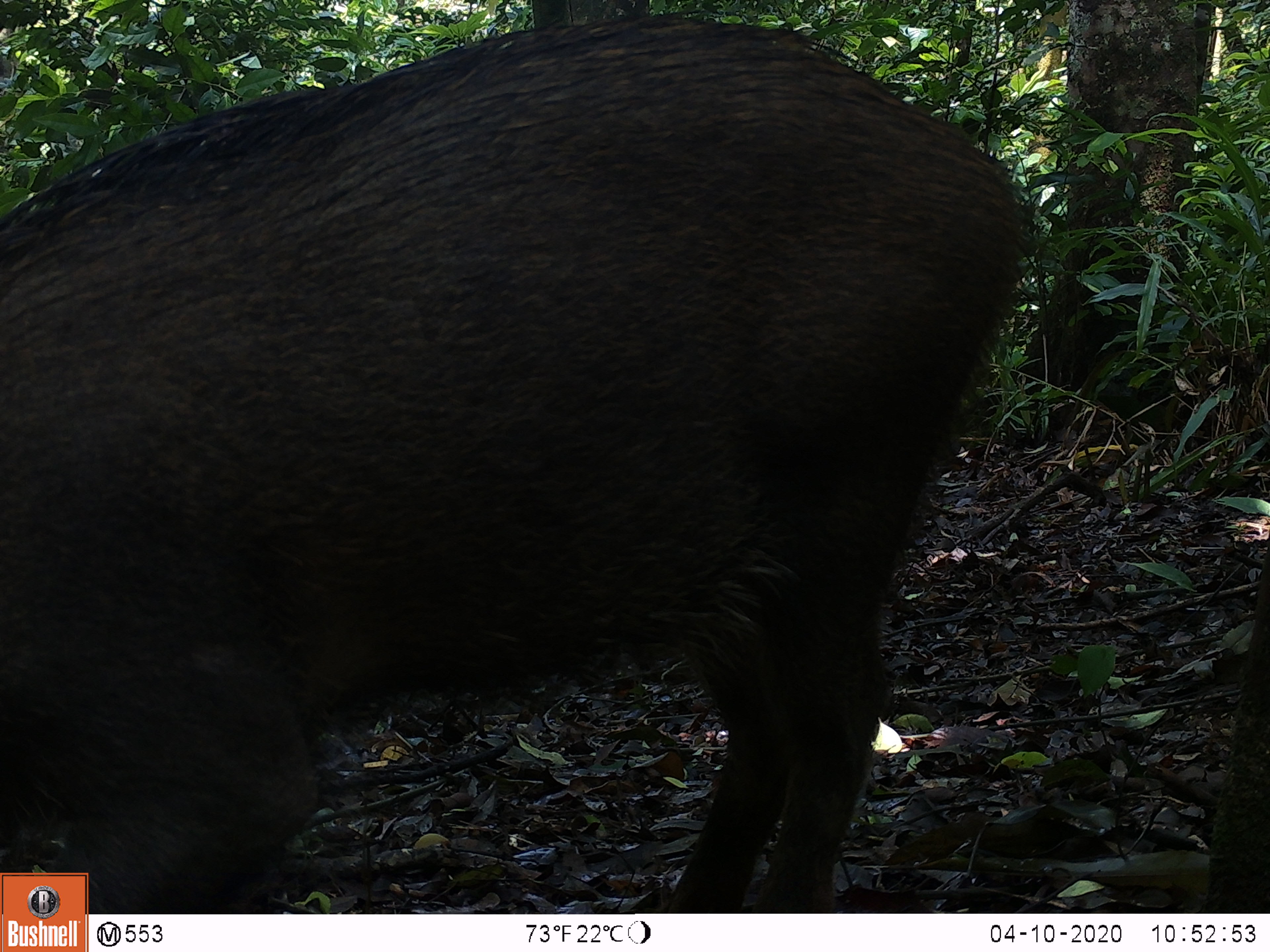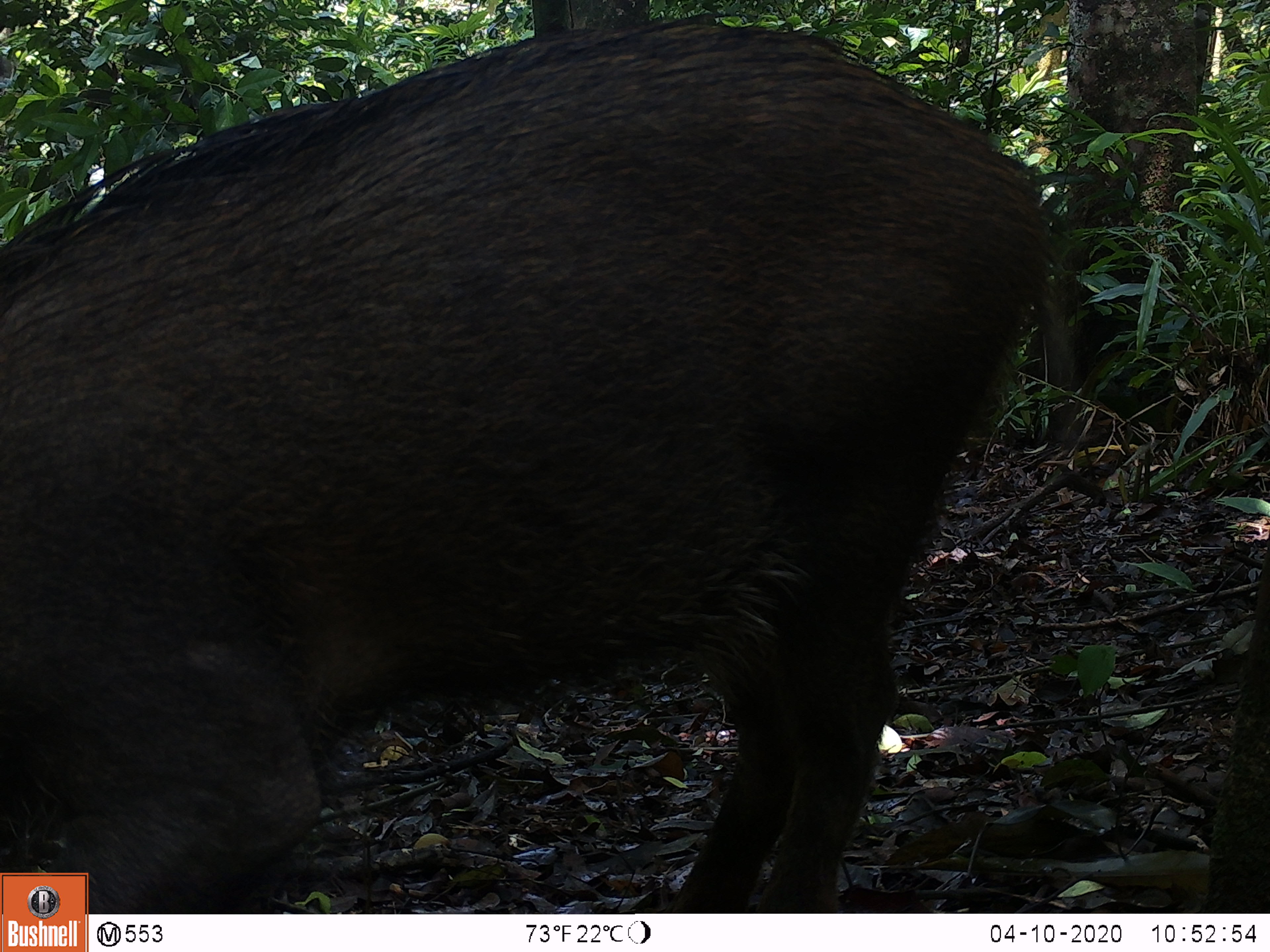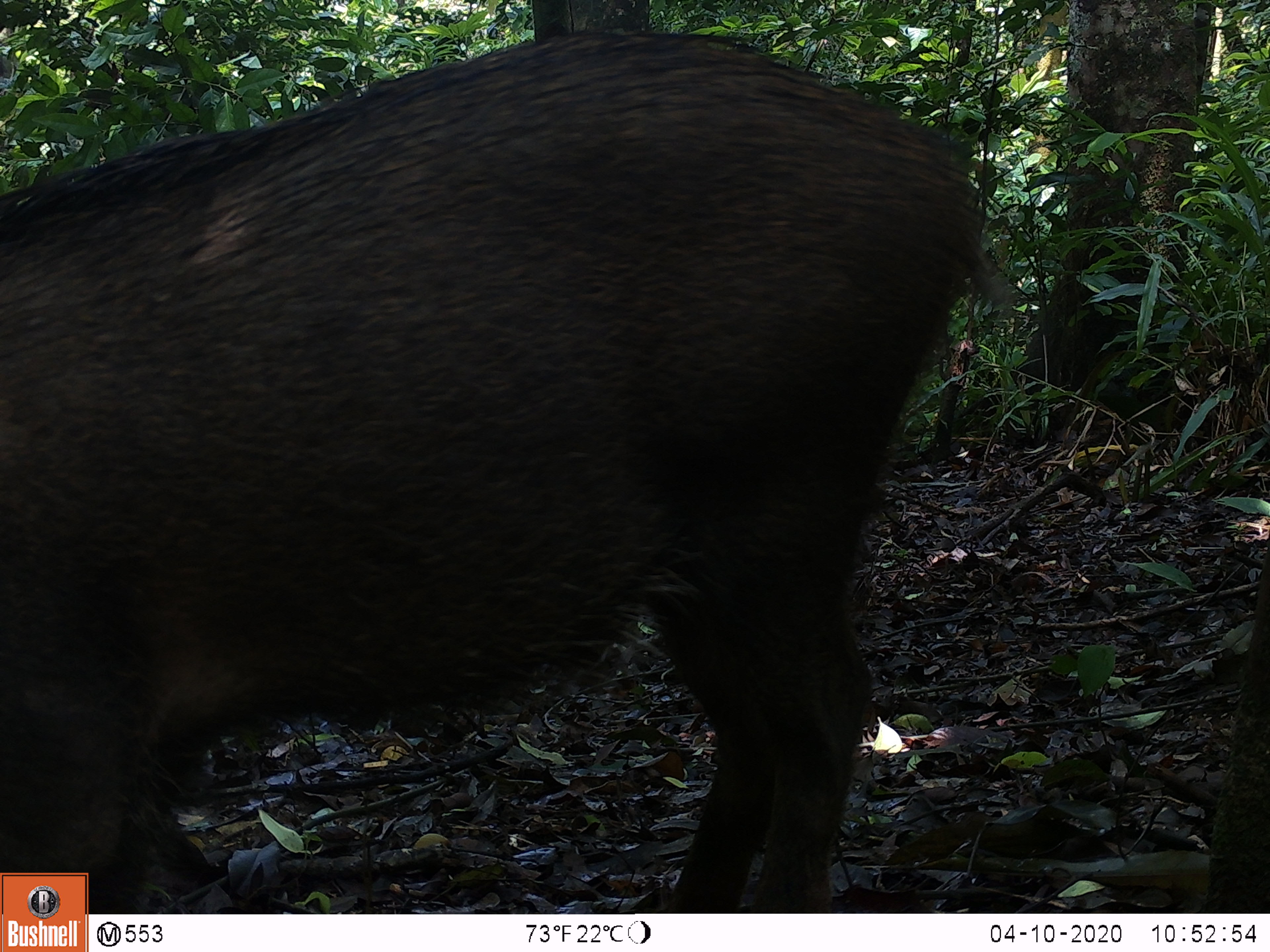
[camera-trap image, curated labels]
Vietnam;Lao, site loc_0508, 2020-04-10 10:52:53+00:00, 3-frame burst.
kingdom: Animalia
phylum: Chordata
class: Mammalia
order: Artiodactyla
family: Suidae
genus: Sus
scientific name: Sus scrofa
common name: eurasian wild pig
Eurasian wild pig (Sus scrofa). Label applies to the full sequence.